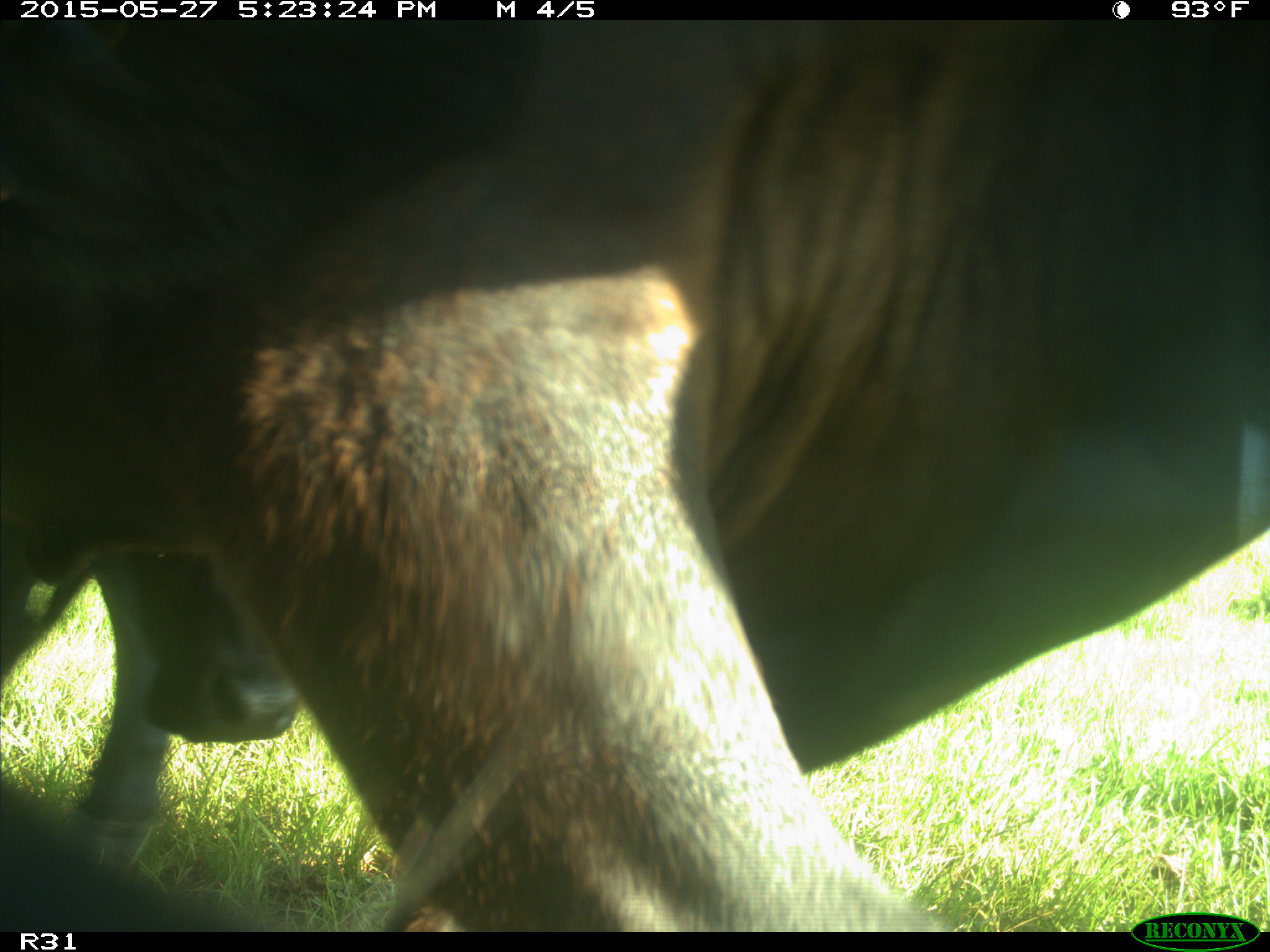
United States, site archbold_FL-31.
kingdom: Animalia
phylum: Chordata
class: Mammalia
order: Artiodactyla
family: Bovidae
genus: Bos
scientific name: Bos taurus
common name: domestic cow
Bos taurus (domestic cow).